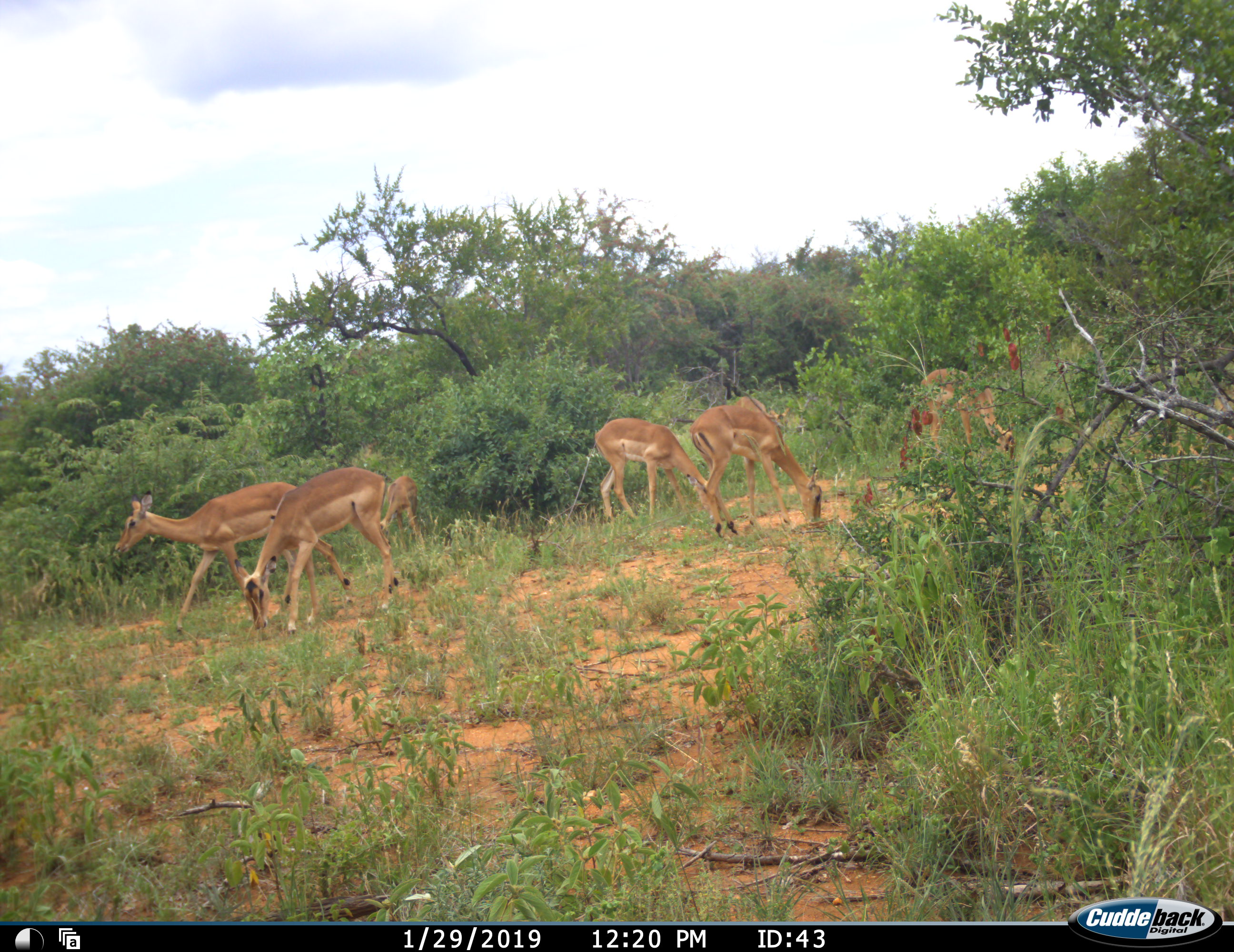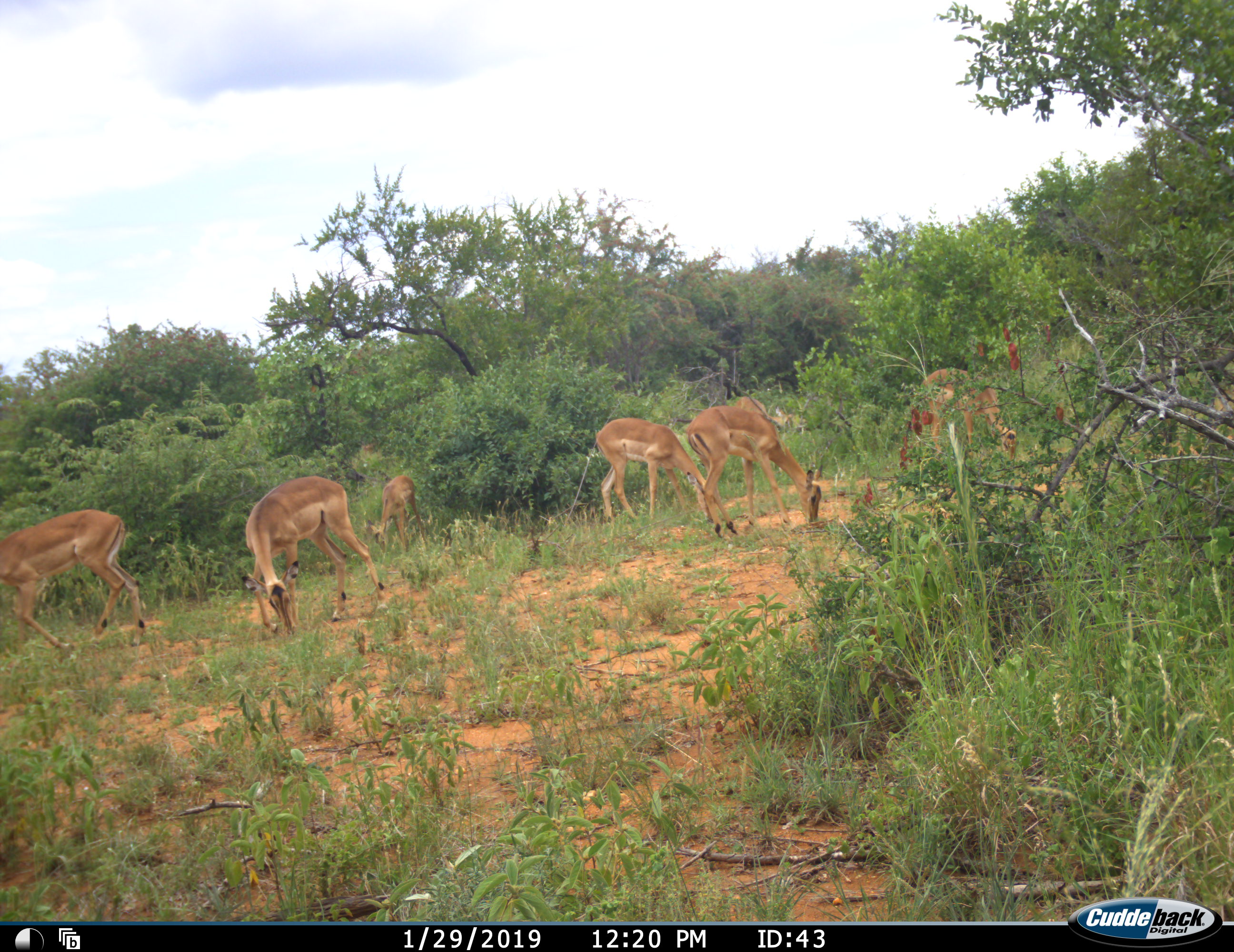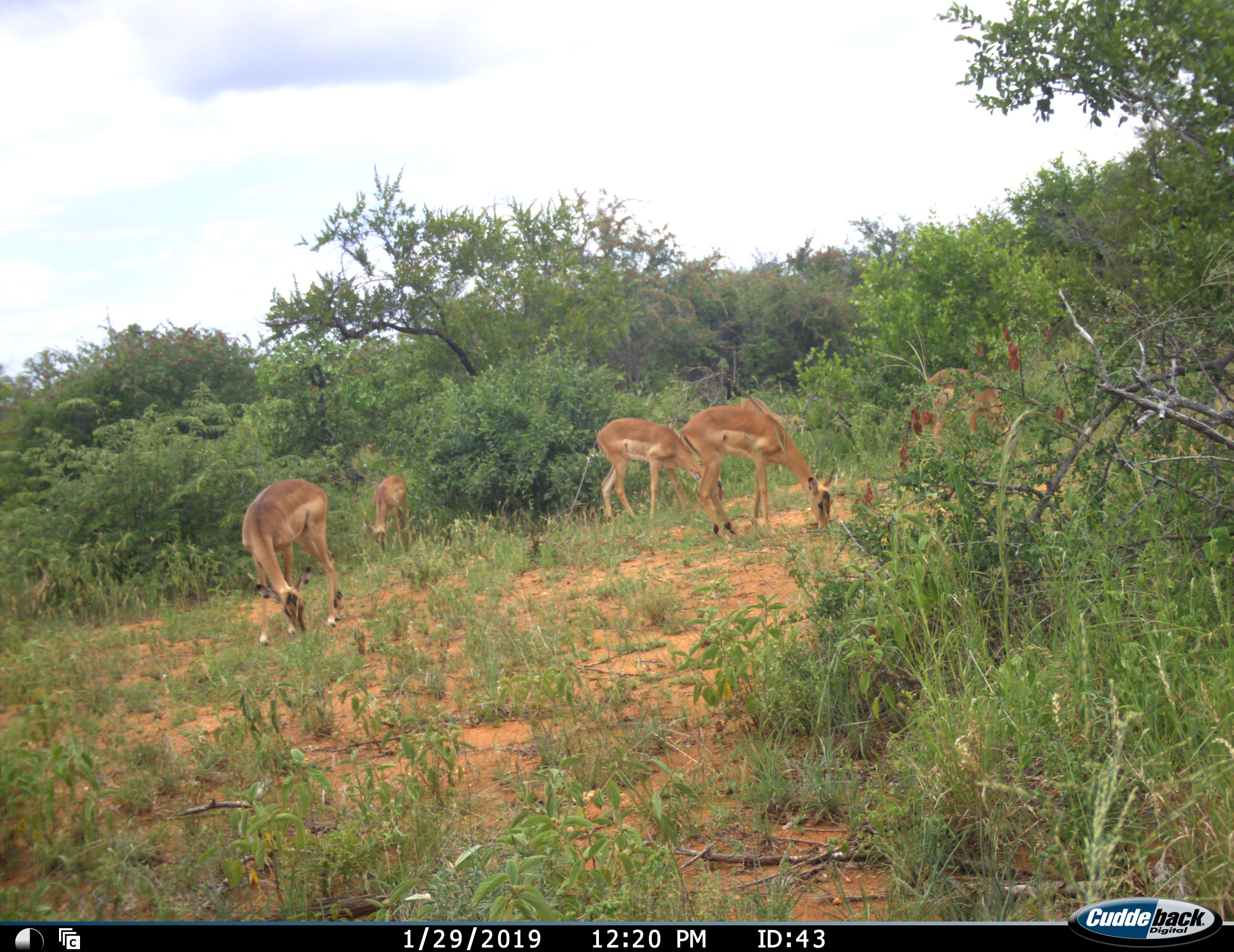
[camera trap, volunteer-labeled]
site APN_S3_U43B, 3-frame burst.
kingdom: Animalia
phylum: Chordata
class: Mammalia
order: Artiodactyla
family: Bovidae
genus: Aepyceros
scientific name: Aepyceros melampus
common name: impala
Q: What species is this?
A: Impala (Aepyceros melampus).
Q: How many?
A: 7.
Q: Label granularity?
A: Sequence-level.